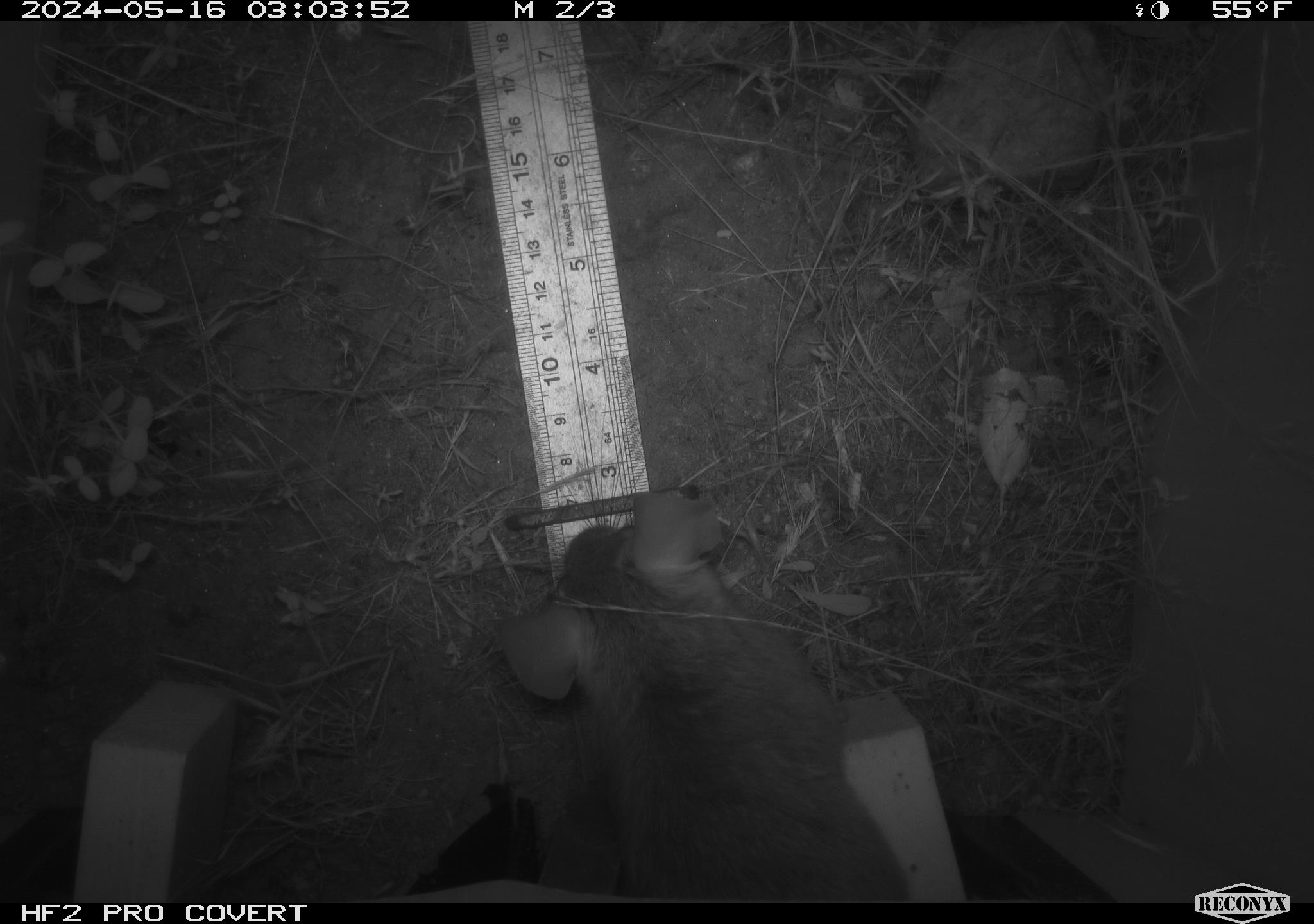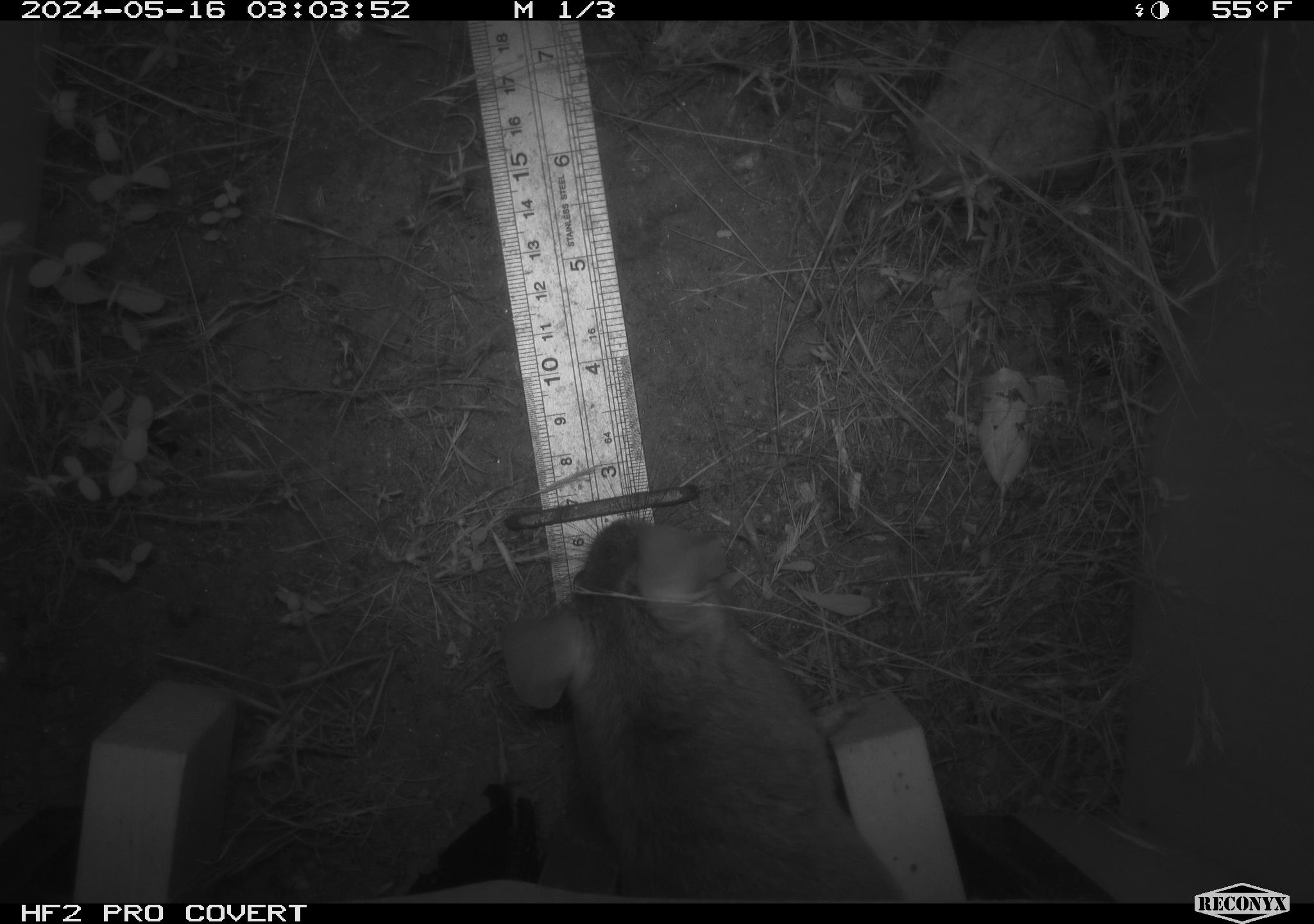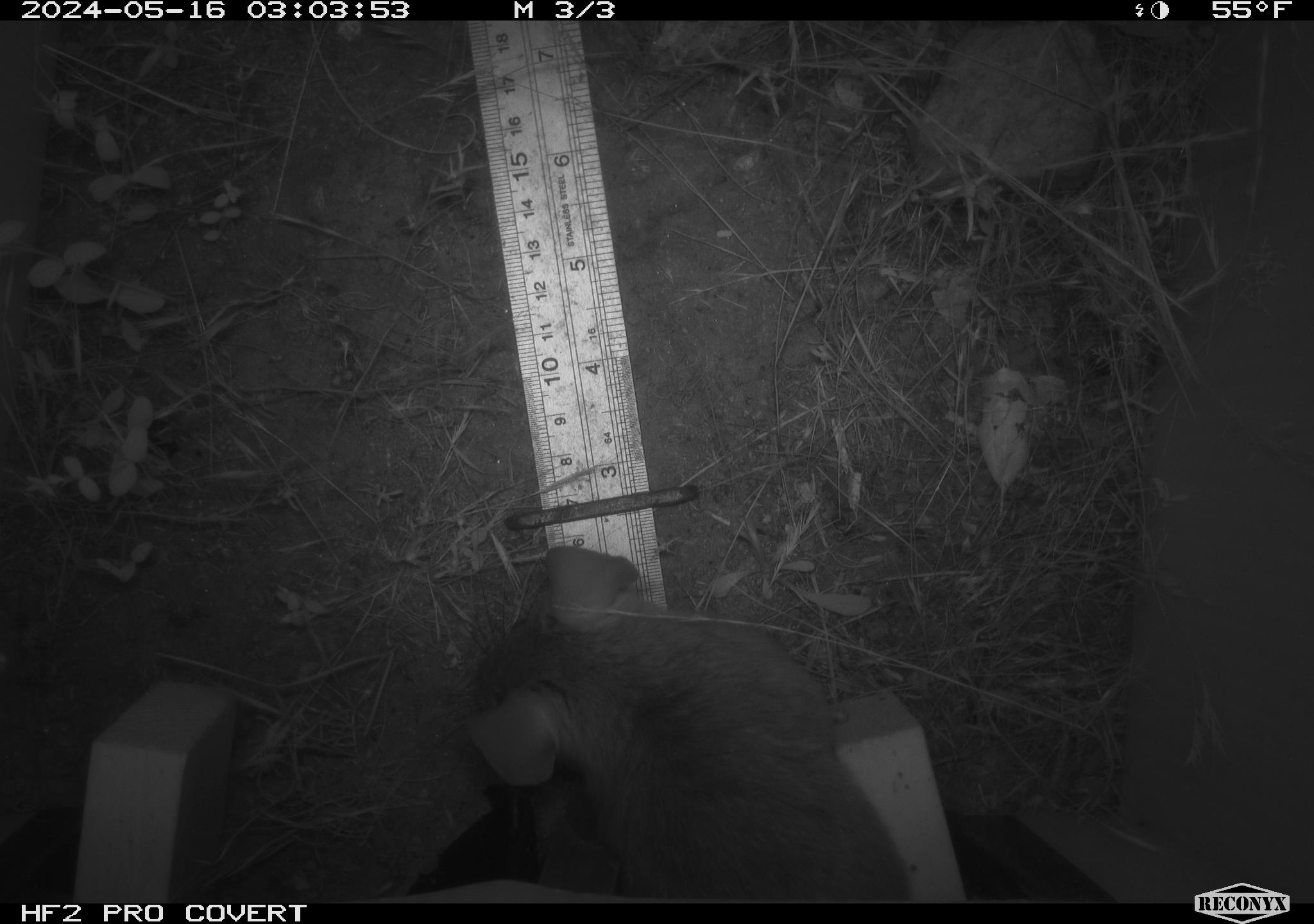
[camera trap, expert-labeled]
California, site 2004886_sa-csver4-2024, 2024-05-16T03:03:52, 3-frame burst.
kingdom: Animalia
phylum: Chordata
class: Mammalia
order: Rodentia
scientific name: Rodentia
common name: woodrat or rat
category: woodrat or rat species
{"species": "woodrat or rat species (woodrat or rat) (Rodentia)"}